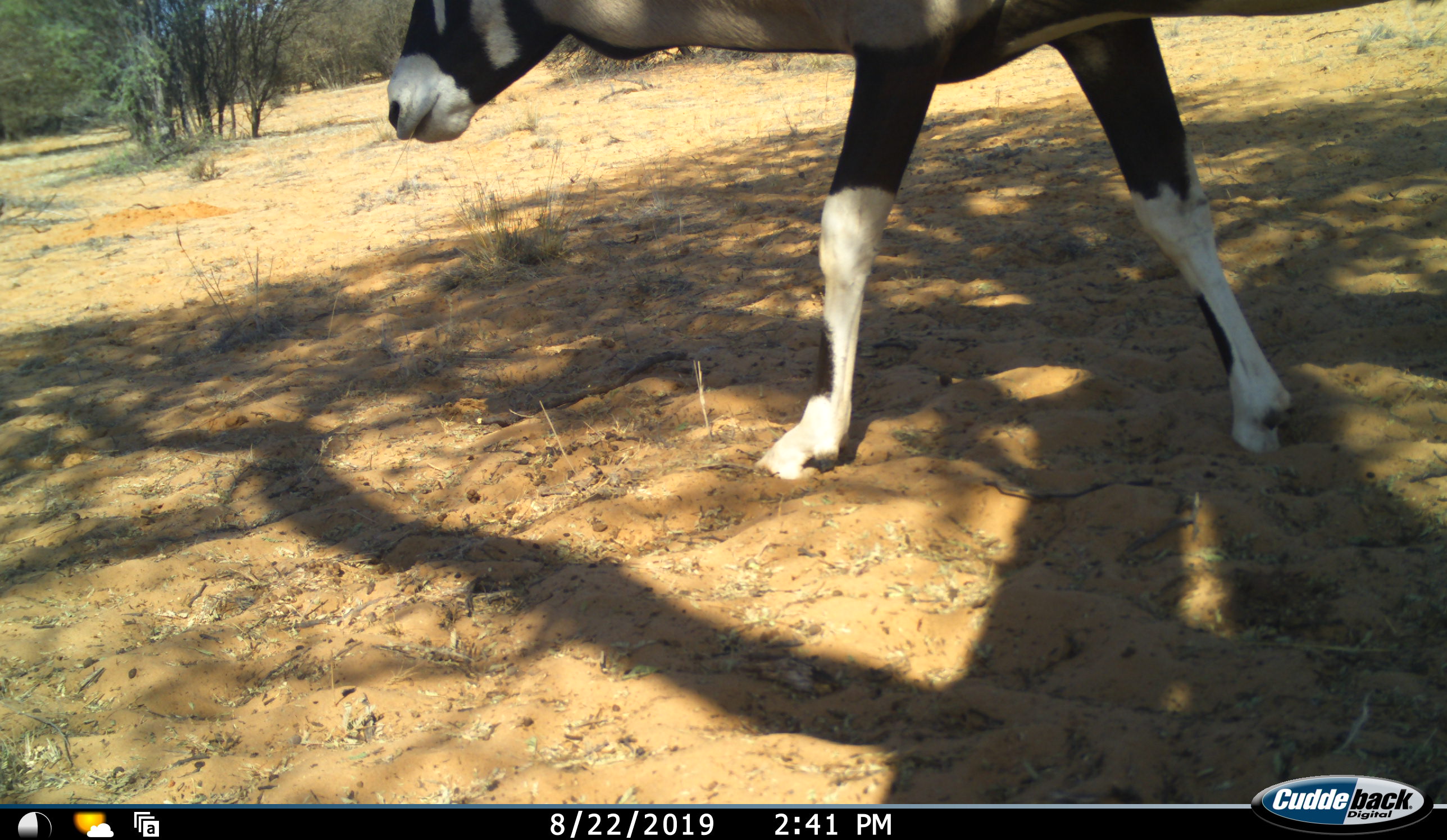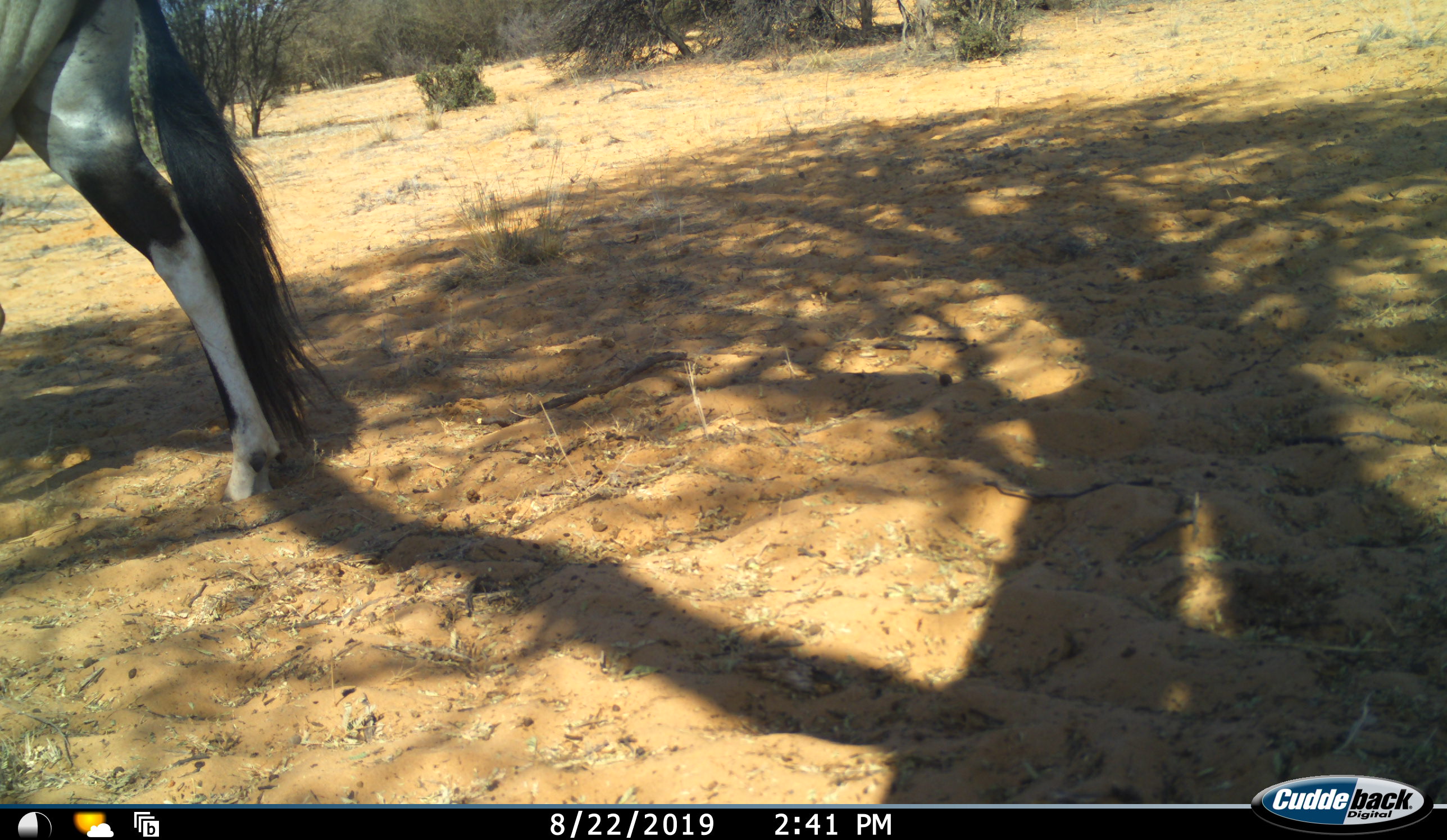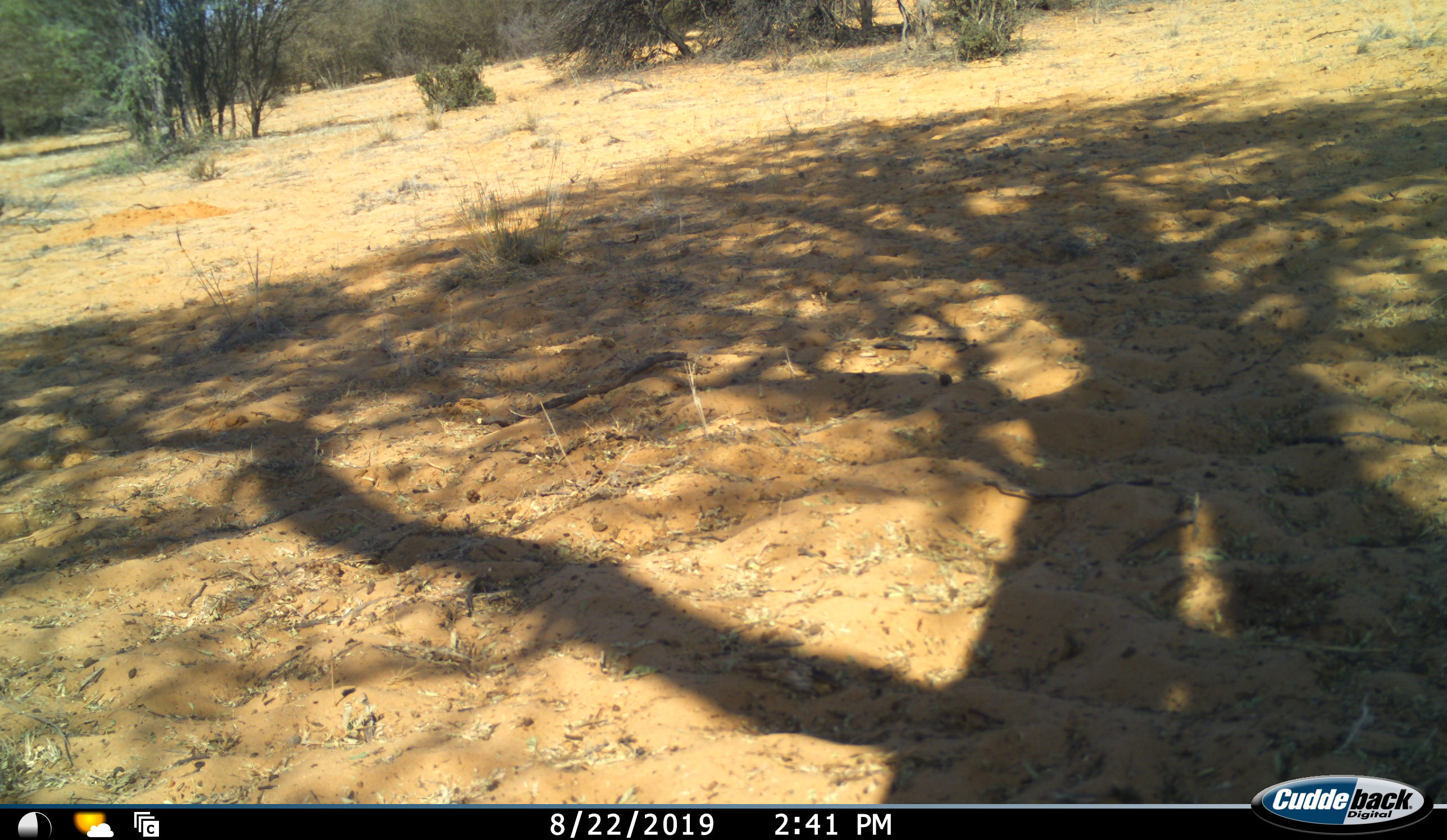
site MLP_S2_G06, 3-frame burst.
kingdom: Animalia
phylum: Chordata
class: Mammalia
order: Artiodactyla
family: Bovidae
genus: Oryx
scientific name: Oryx gazella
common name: gemsbok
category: oryx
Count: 1.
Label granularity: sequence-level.